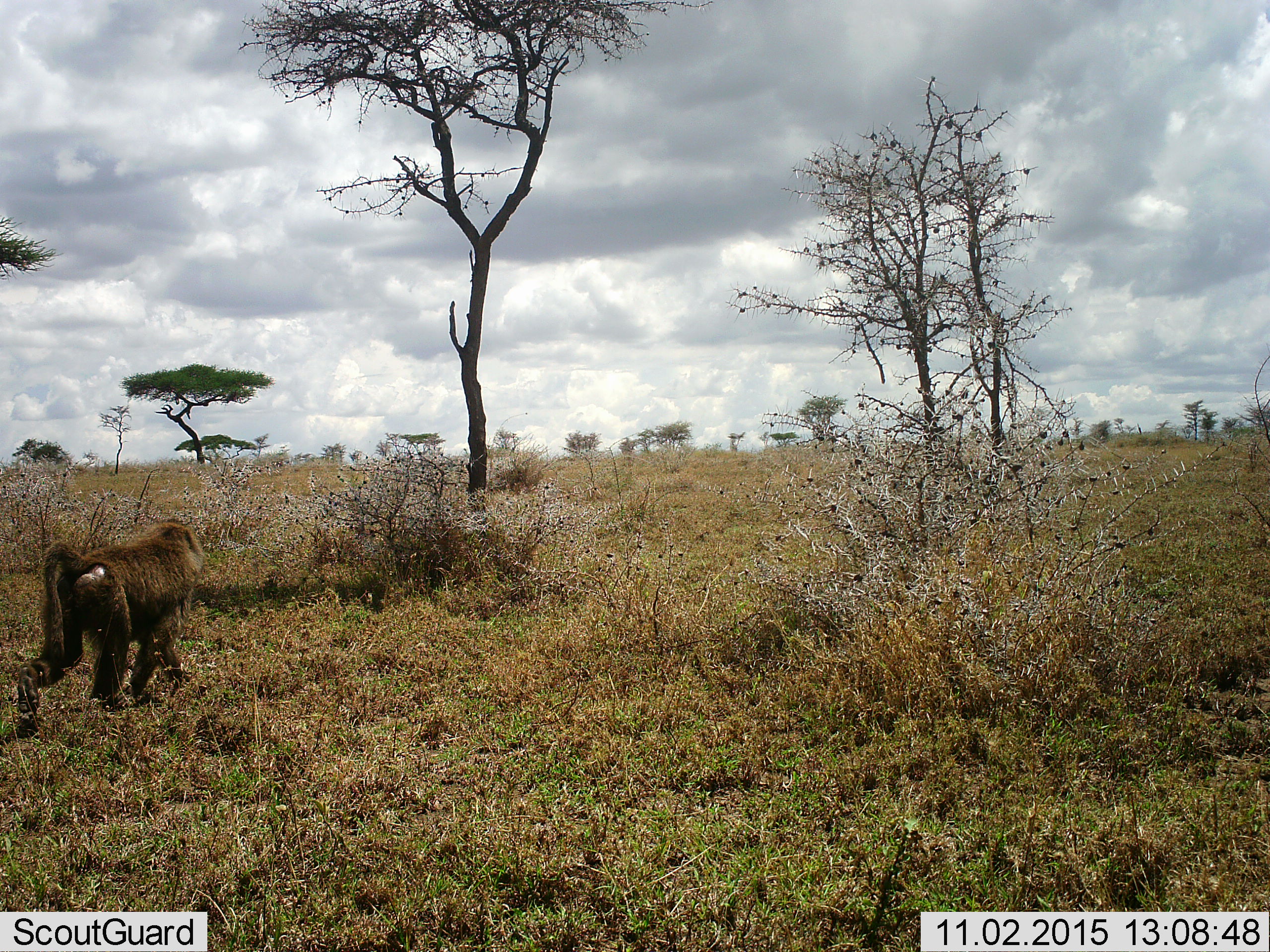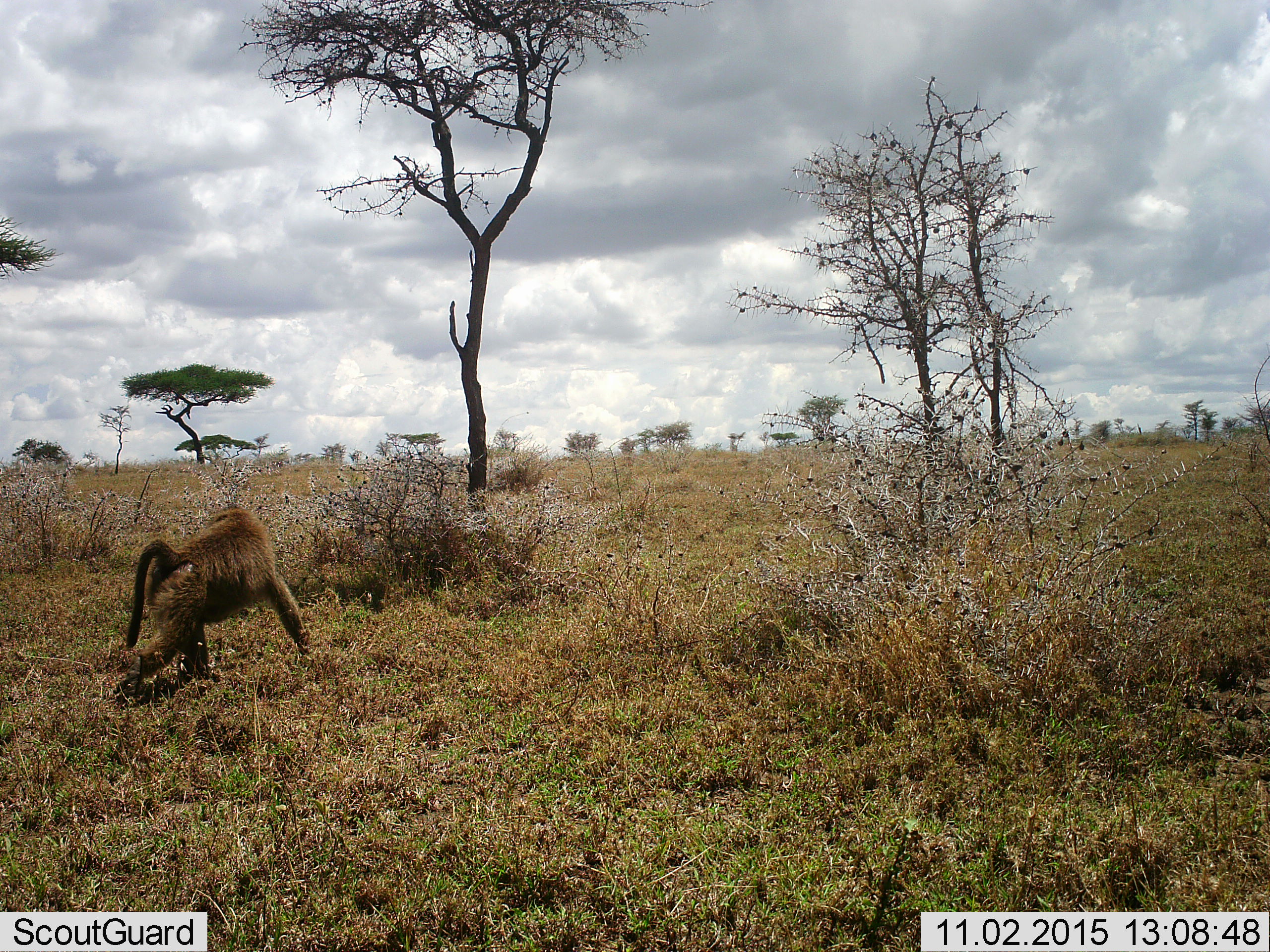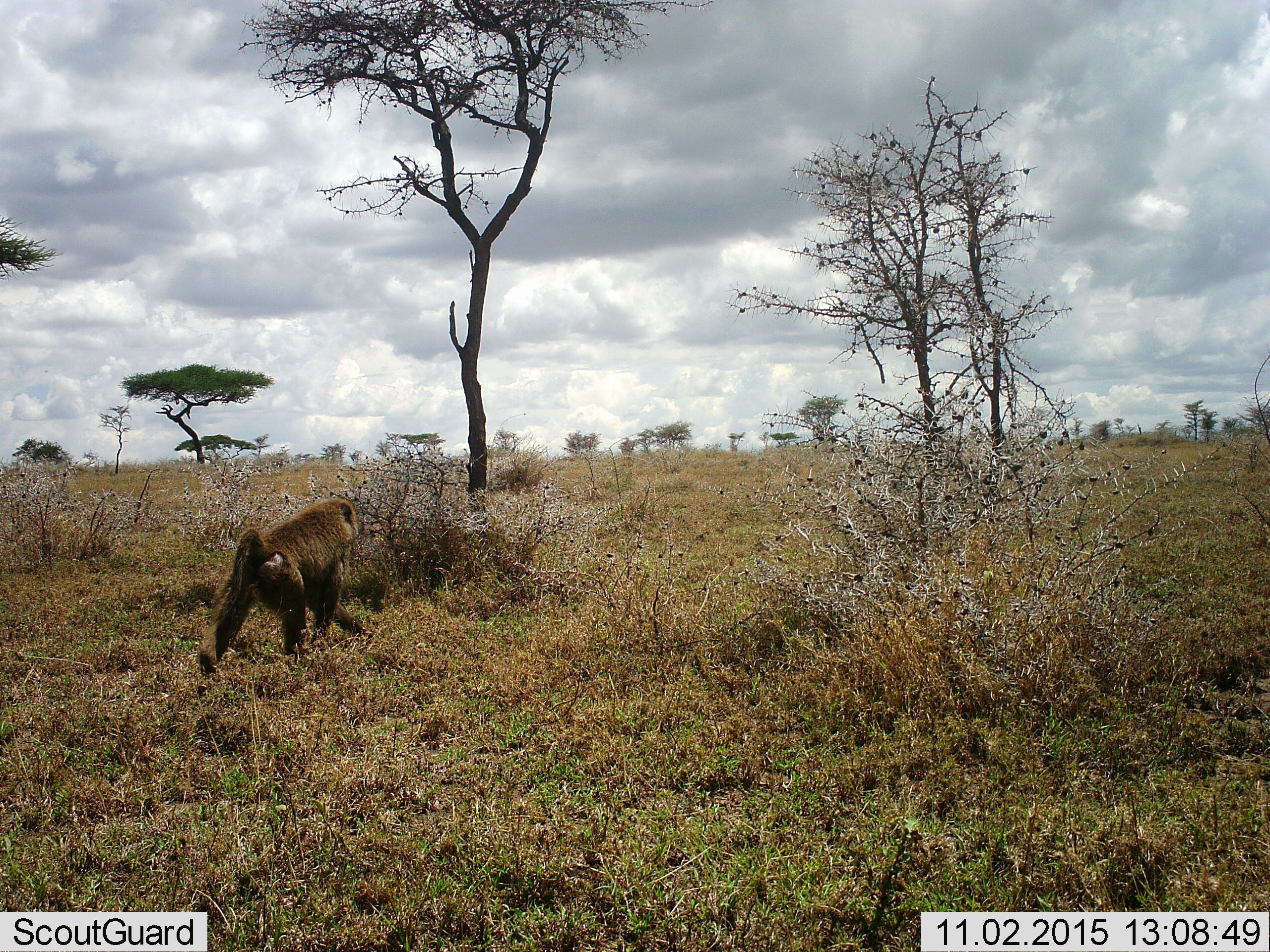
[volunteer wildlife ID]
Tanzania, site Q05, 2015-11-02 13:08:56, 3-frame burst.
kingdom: Animalia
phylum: Chordata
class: Mammalia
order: Primates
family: Cercopithecidae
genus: Papio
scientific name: Papio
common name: baboon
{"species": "baboon (Papio)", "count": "1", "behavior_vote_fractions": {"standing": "11%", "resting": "0%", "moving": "100%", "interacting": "0%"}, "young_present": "0%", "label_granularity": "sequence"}